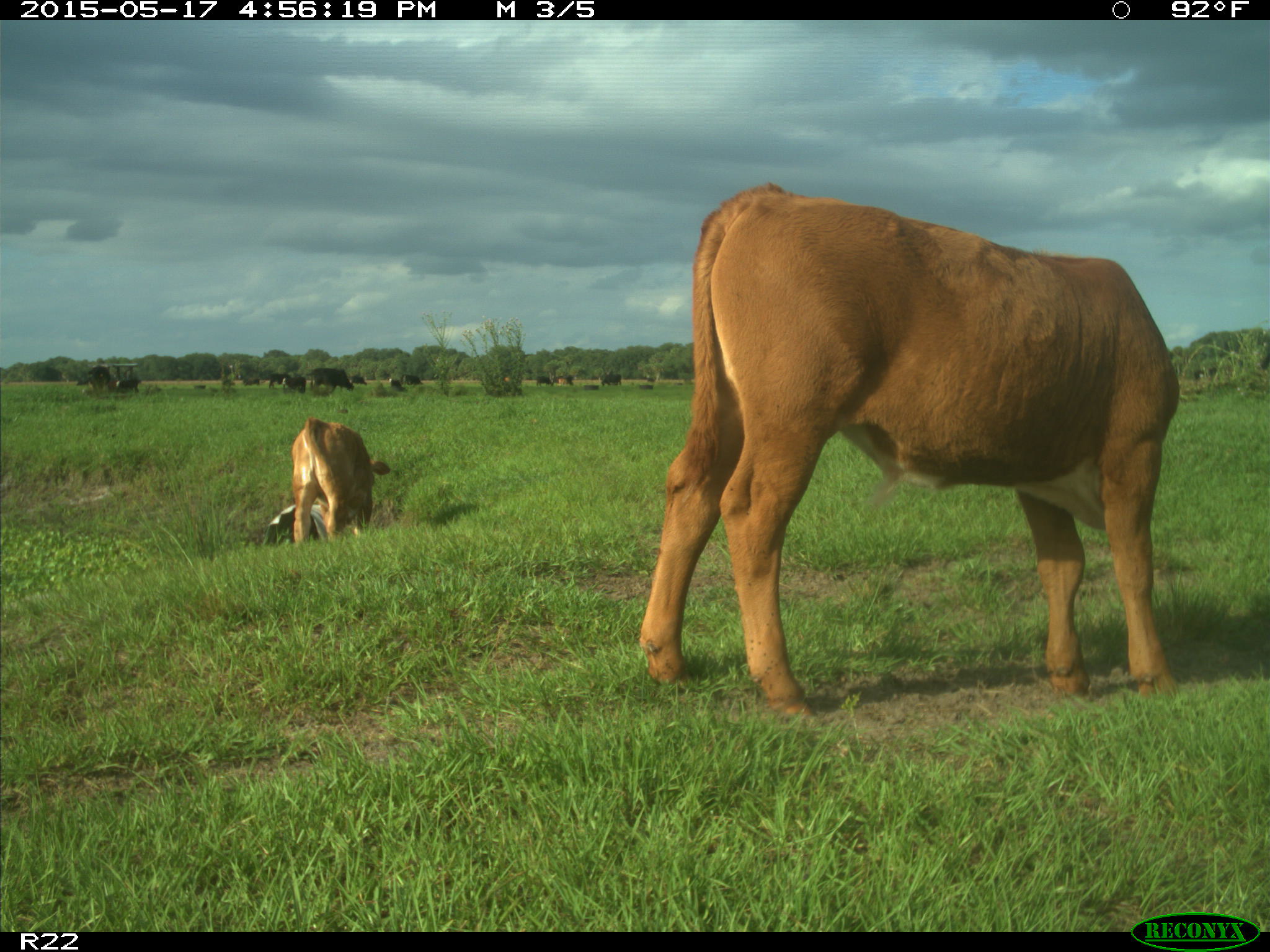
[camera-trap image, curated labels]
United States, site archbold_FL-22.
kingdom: Animalia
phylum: Chordata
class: Mammalia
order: Artiodactyla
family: Bovidae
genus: Bos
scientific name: Bos taurus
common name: domestic cow